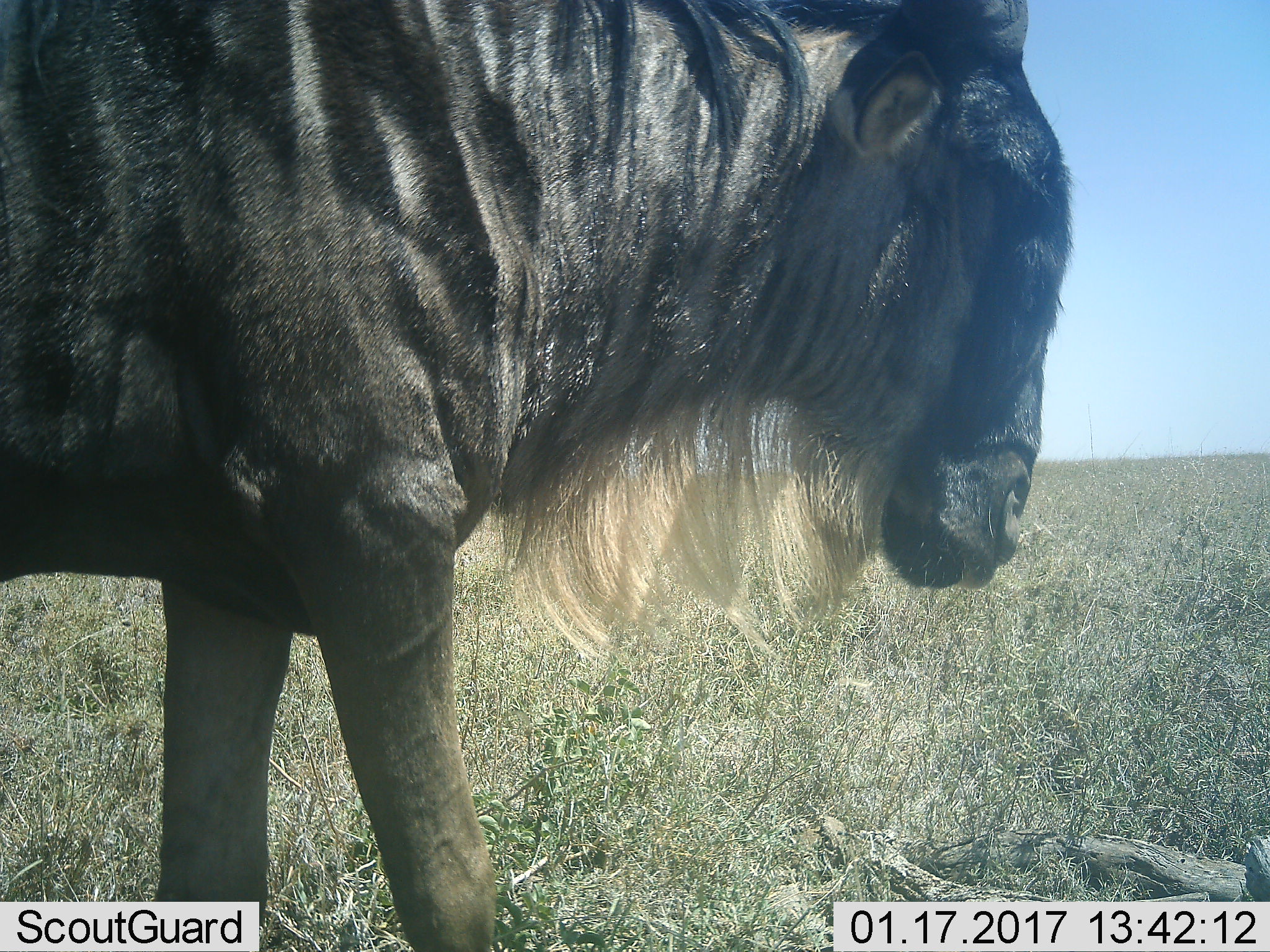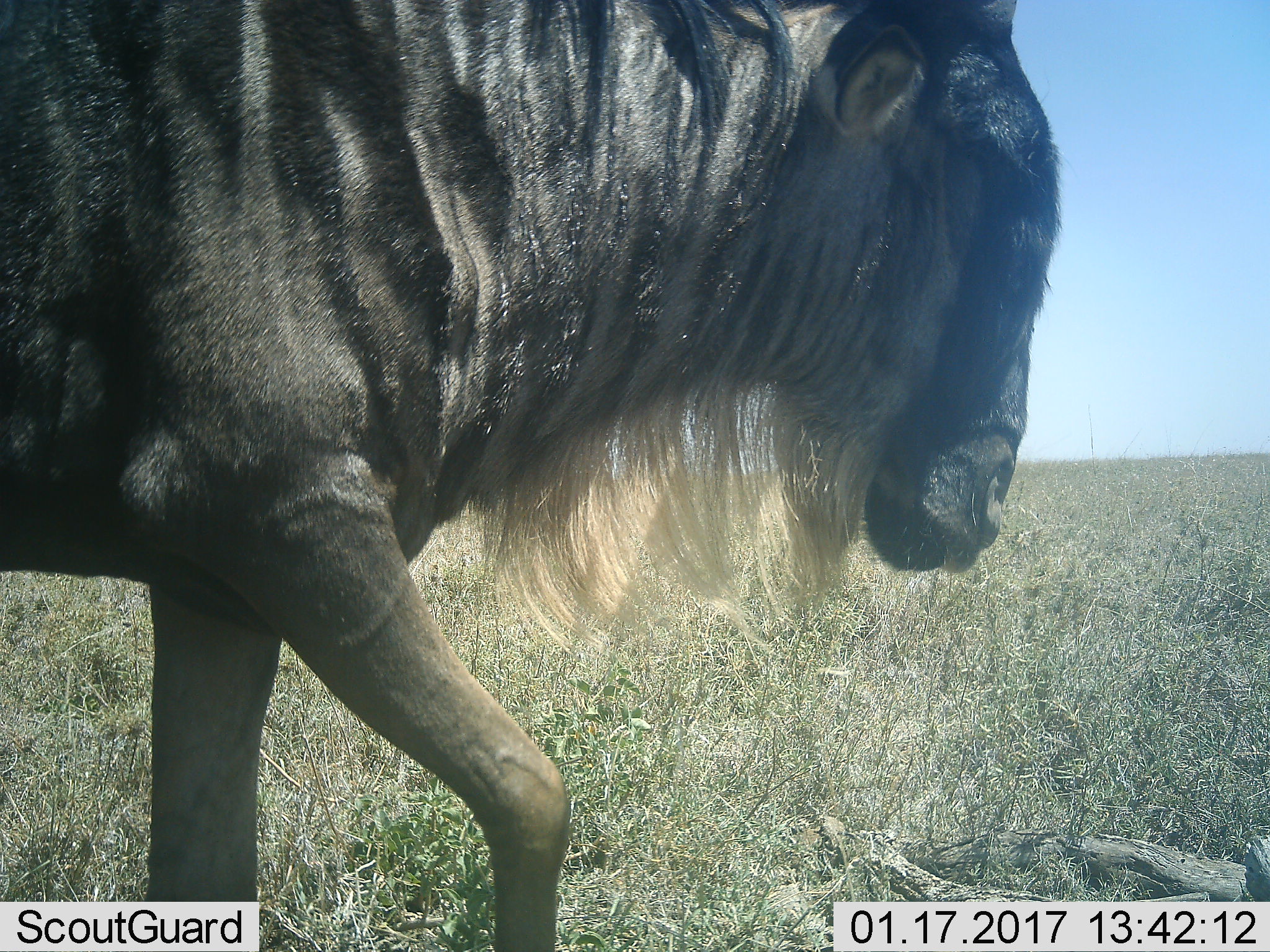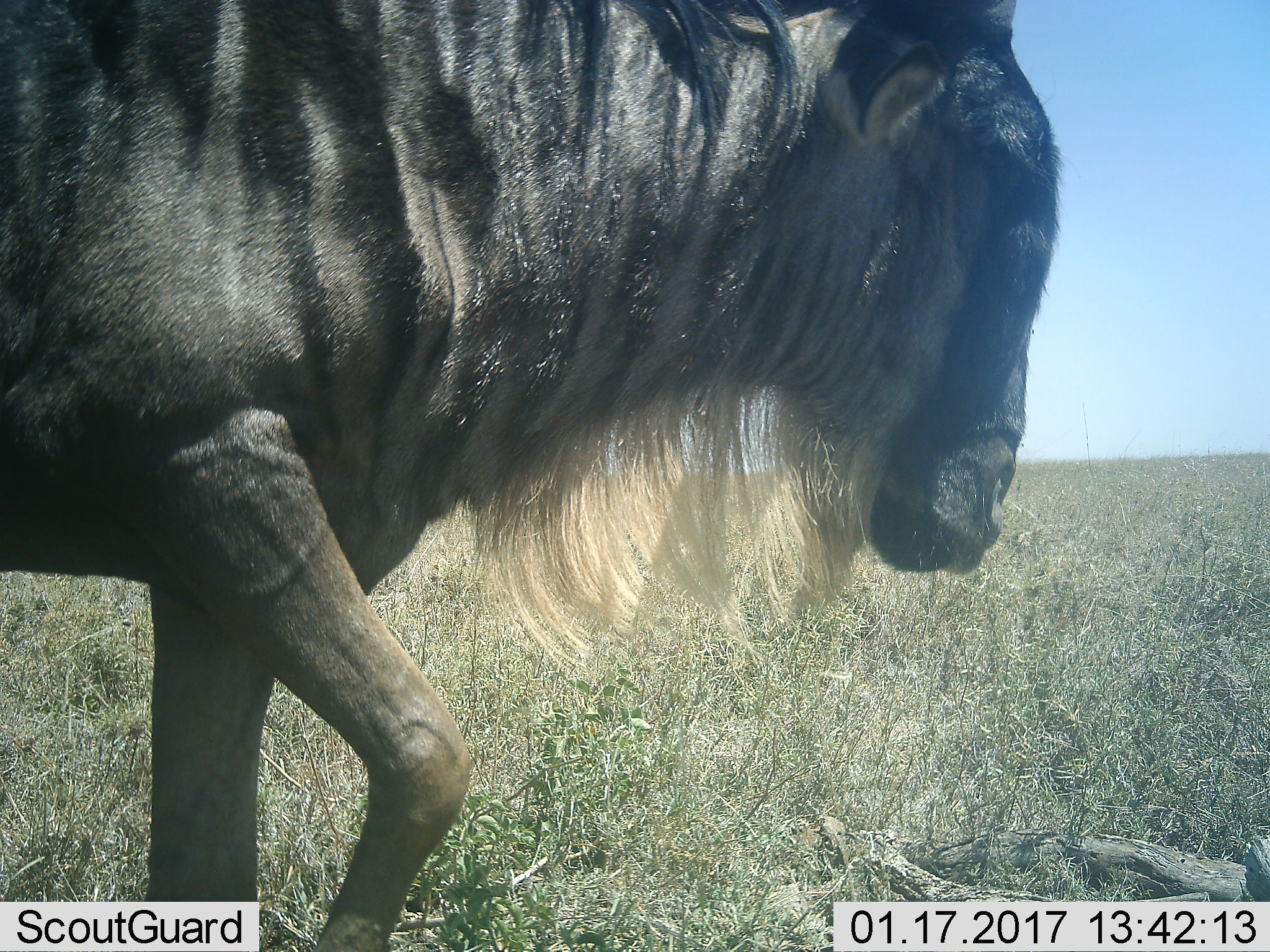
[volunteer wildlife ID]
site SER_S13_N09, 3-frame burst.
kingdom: Animalia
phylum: Chordata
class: Mammalia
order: Artiodactyla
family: Bovidae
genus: Connochaetes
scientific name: Connochaetes taurinus taurinus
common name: blue wildebeest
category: wildebeestblue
Wildebeestblue (blue wildebeest) (Connochaetes taurinus taurinus), count 1. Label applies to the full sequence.